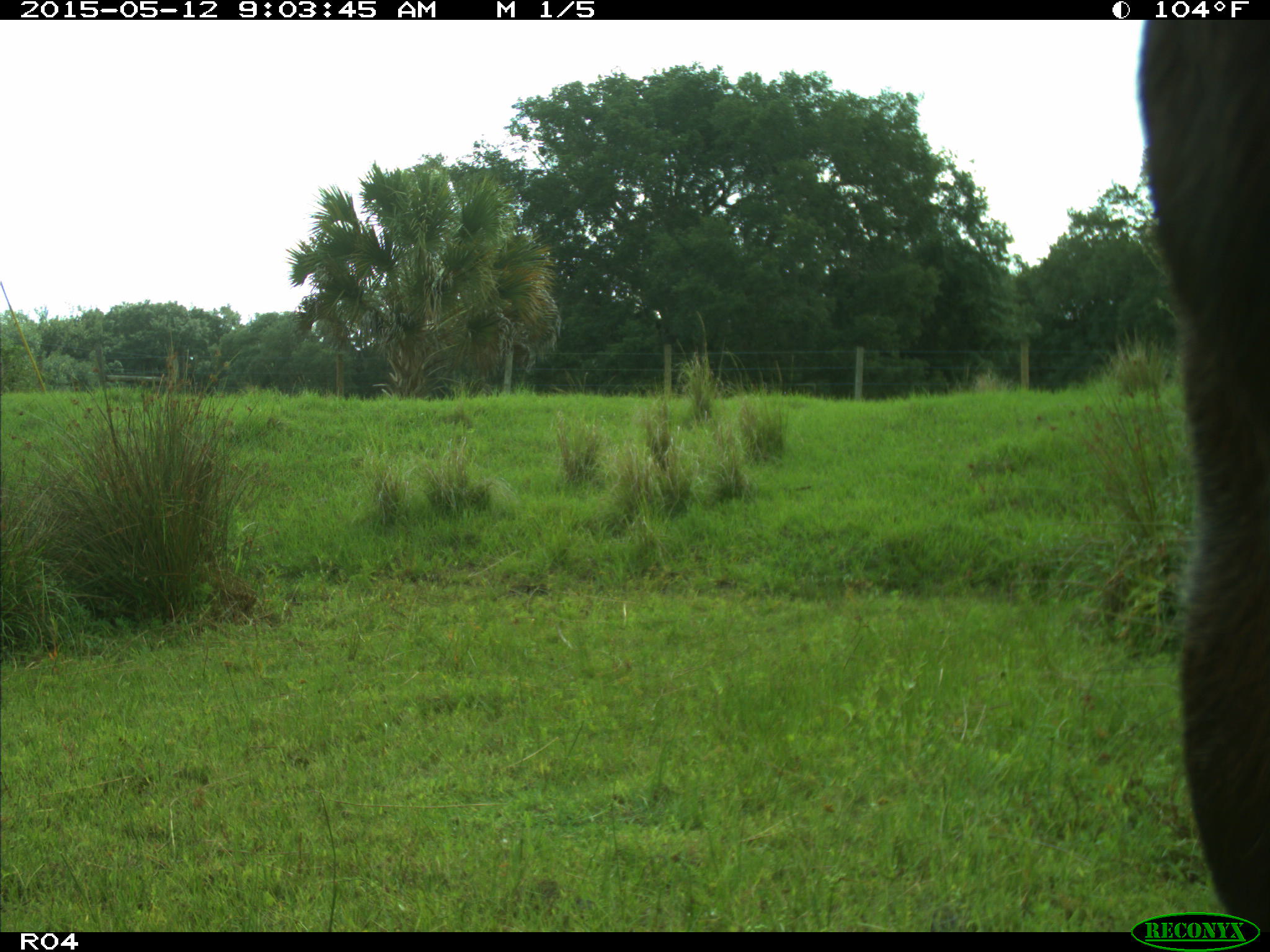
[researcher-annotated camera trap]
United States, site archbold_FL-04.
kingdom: Animalia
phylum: Chordata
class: Mammalia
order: Artiodactyla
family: Bovidae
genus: Bos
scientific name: Bos taurus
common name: domestic cow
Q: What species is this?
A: Bos taurus (domestic cow).